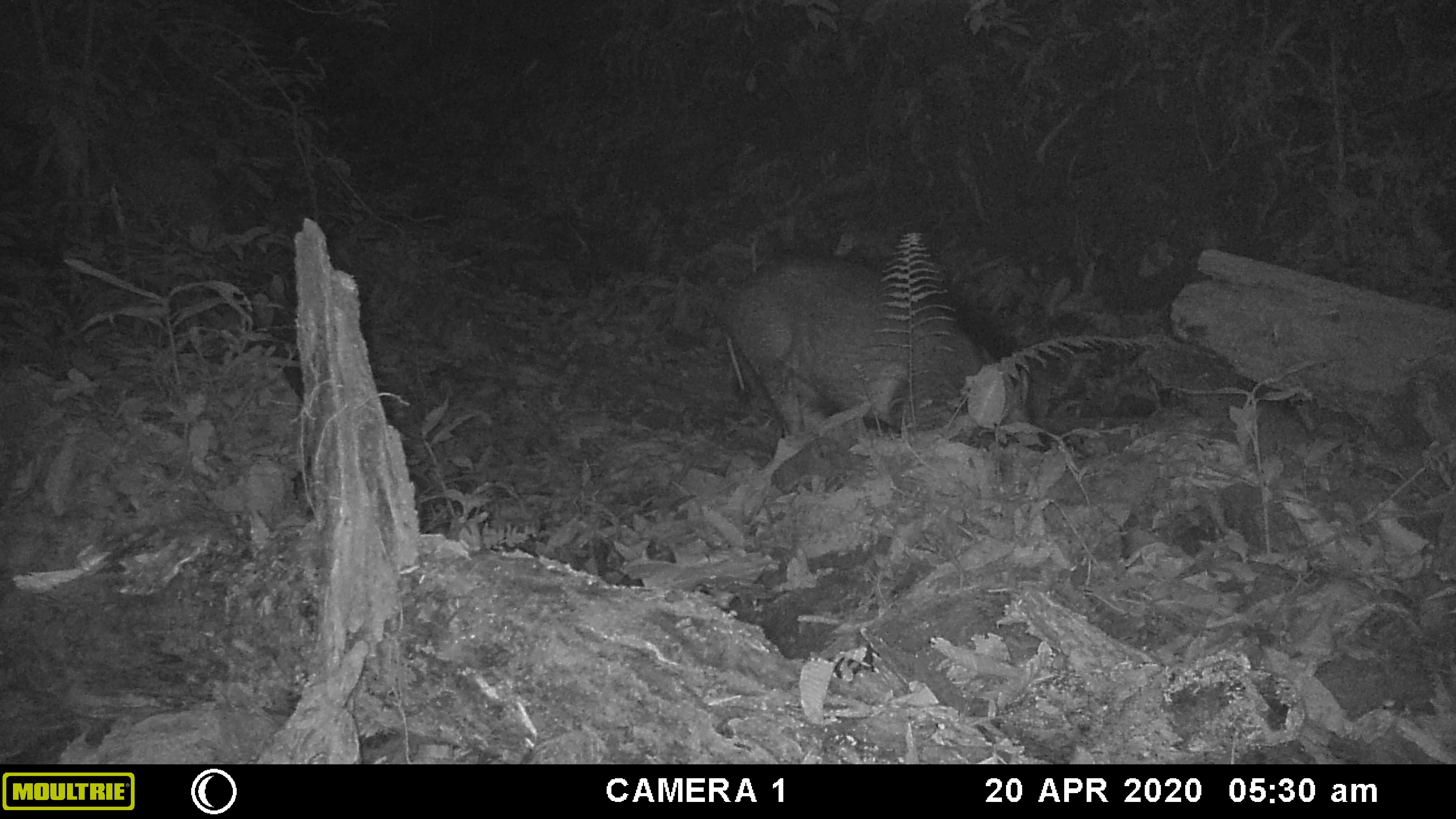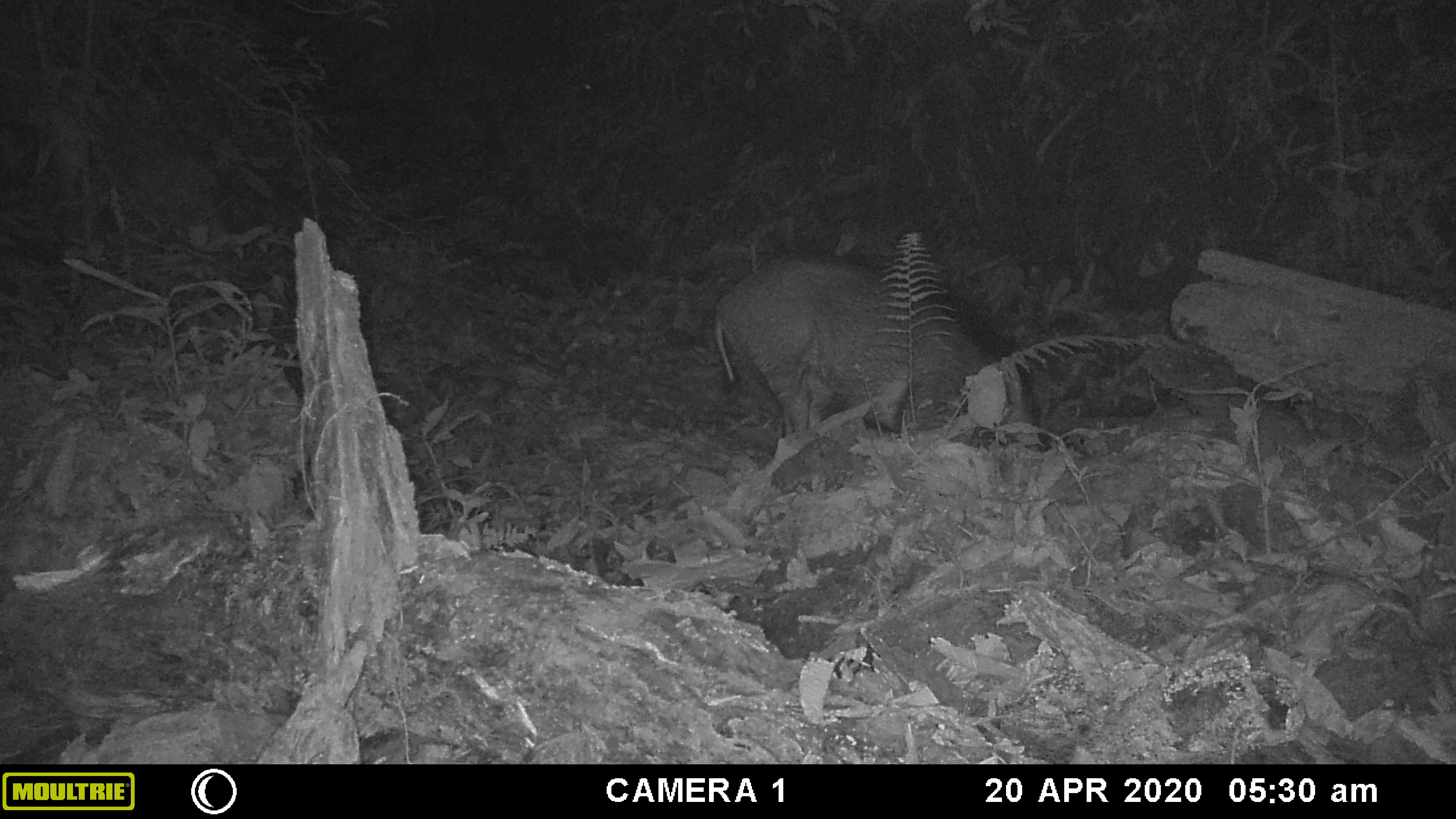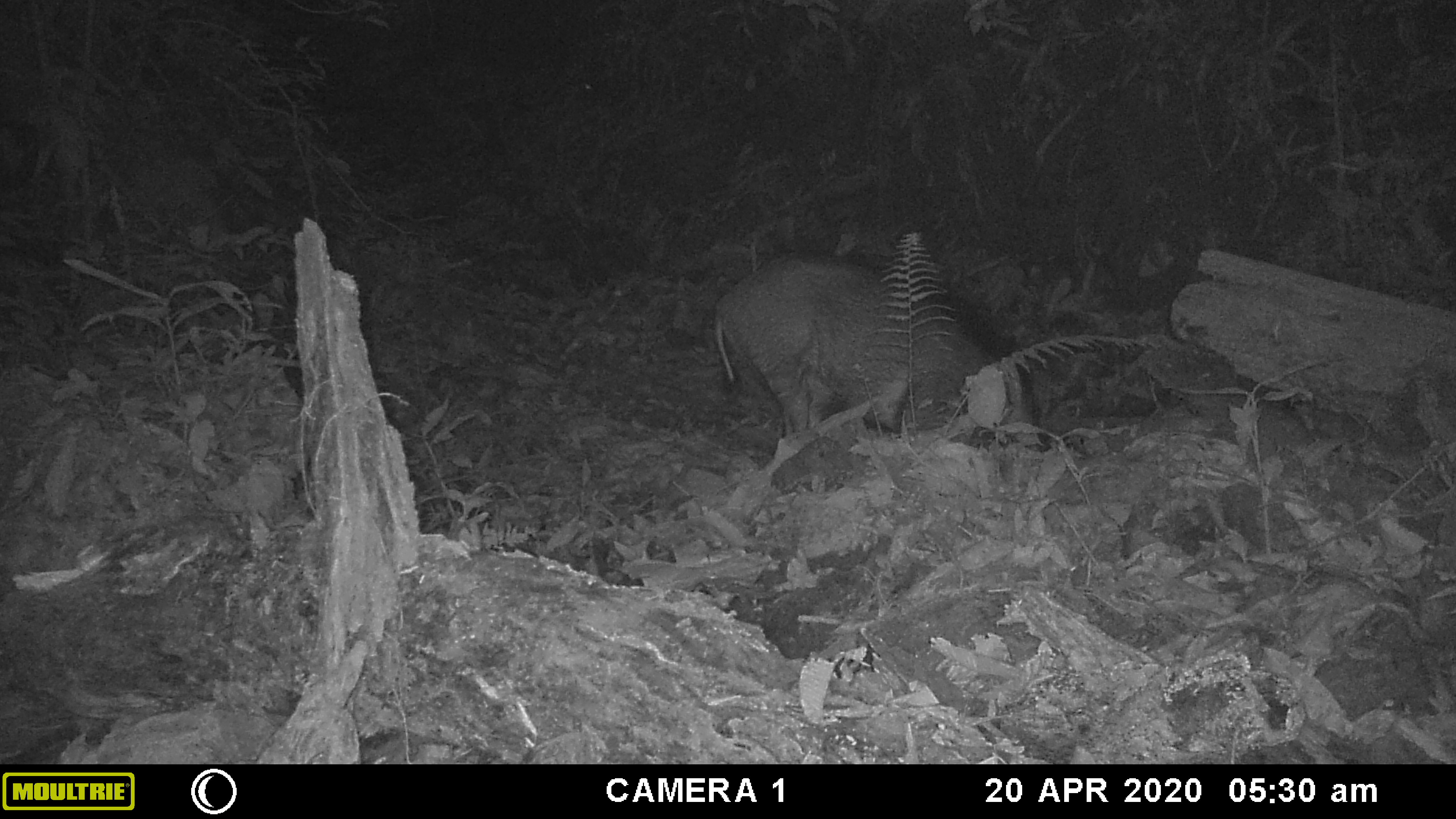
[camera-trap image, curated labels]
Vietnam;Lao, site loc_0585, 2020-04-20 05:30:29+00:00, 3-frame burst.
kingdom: Animalia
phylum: Chordata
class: Mammalia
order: Artiodactyla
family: Suidae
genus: Sus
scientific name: Sus scrofa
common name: eurasian wild pig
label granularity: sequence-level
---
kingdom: Animalia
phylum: Arthropoda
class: Insecta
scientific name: Insecta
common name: insect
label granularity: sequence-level